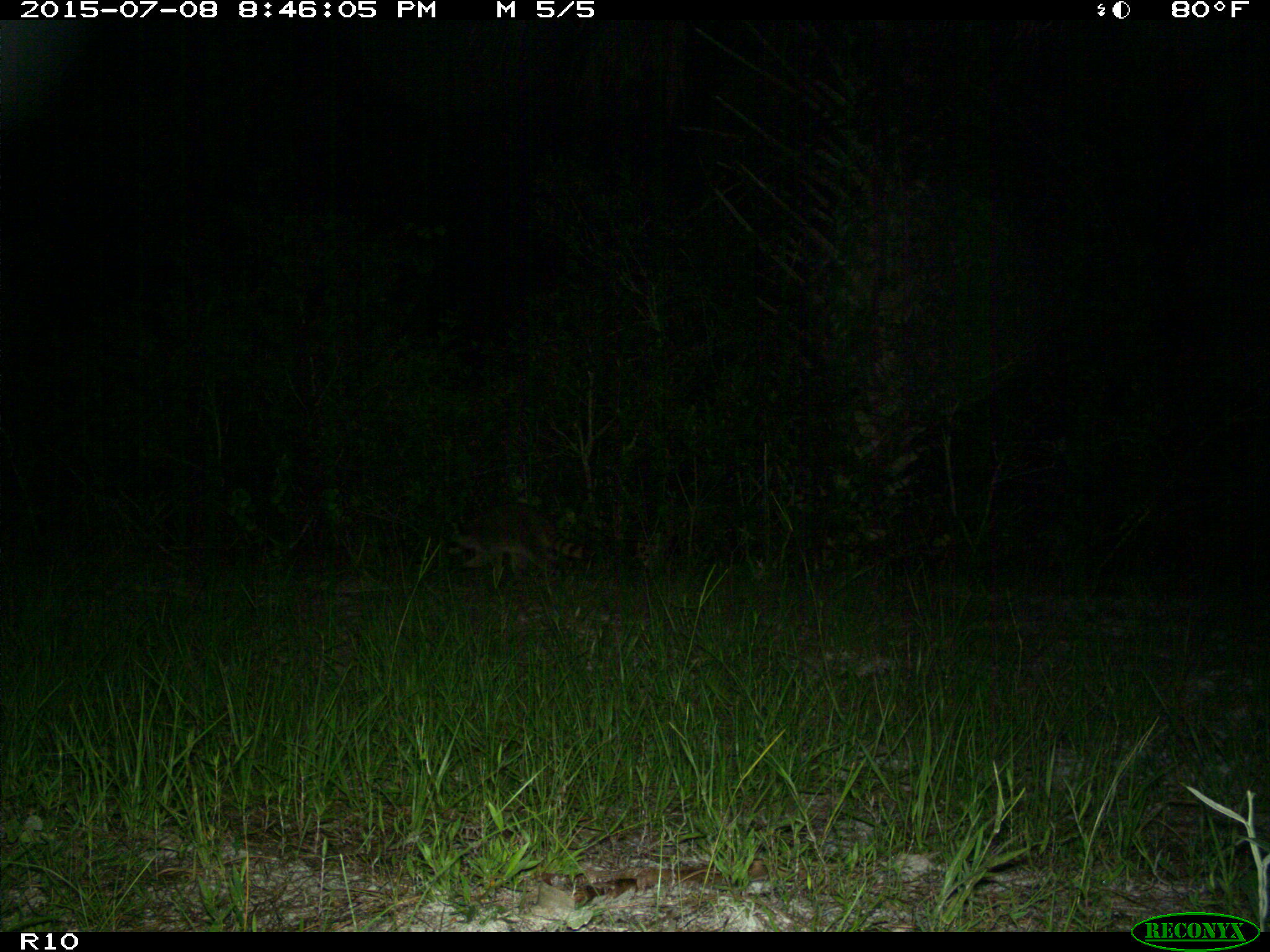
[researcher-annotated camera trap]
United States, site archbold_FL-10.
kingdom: Animalia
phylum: Chordata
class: Mammalia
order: Carnivora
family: Procyonidae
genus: Procyon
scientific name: Procyon lotor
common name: common raccoon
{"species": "Procyon lotor (common raccoon)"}